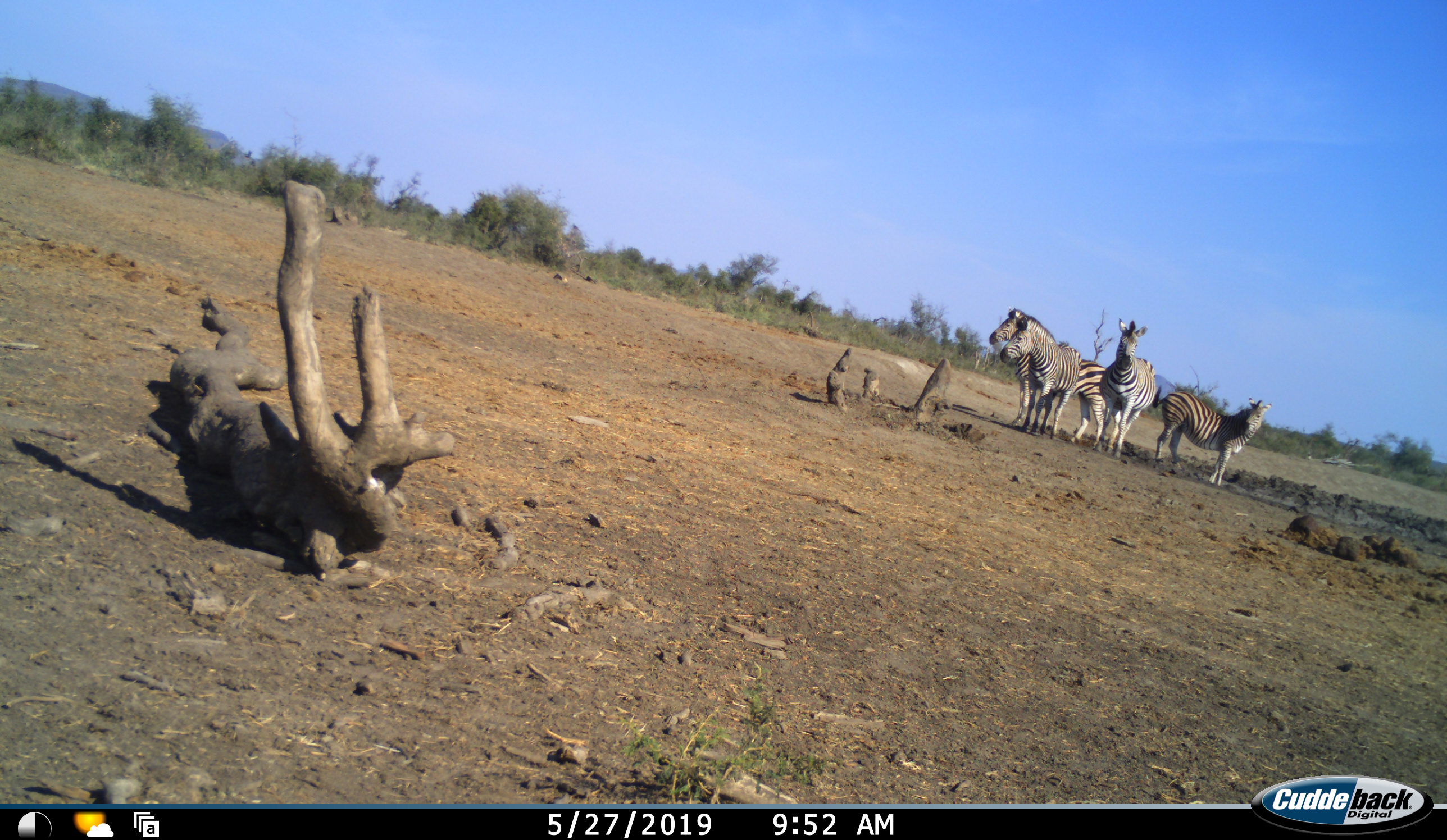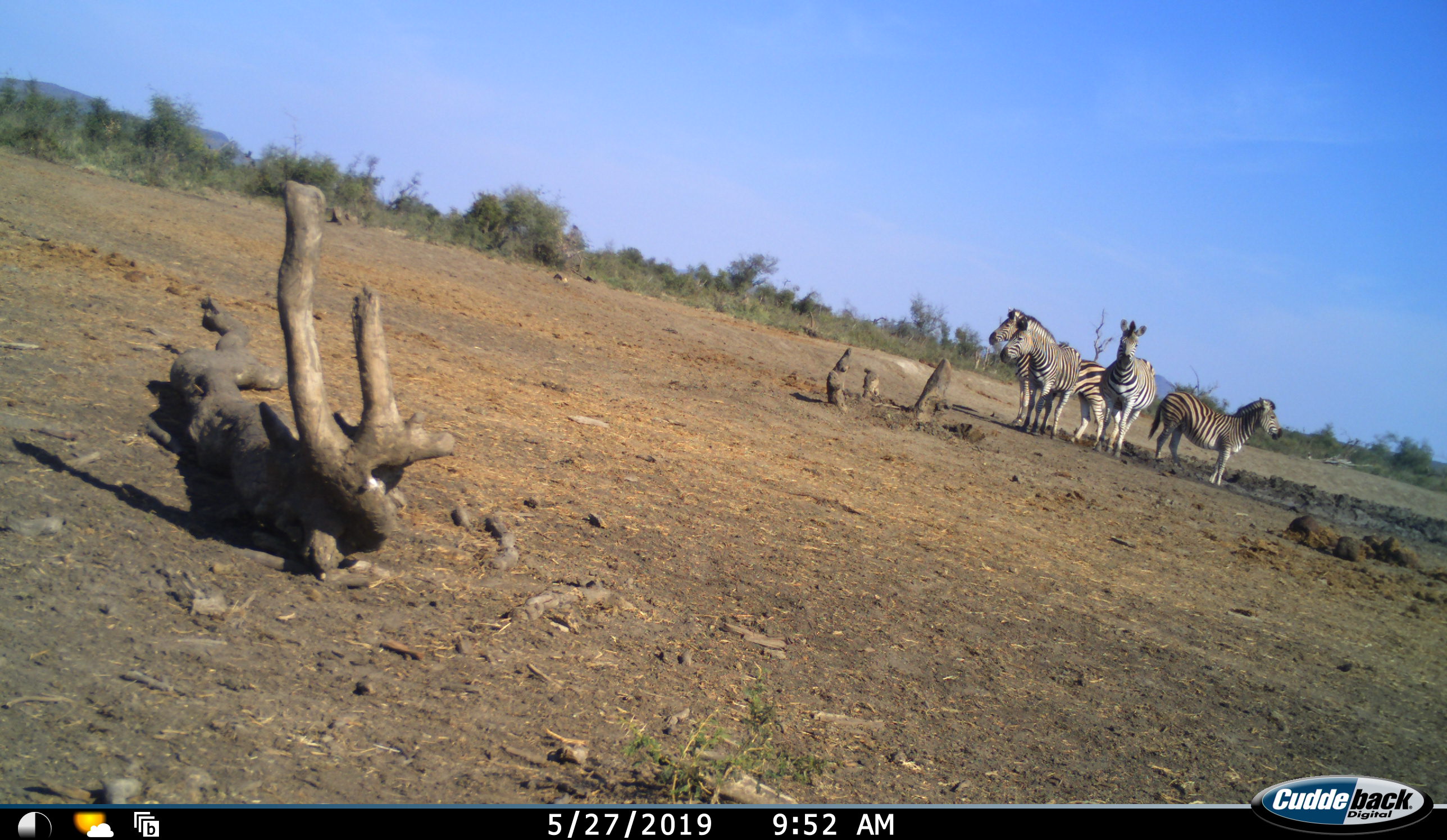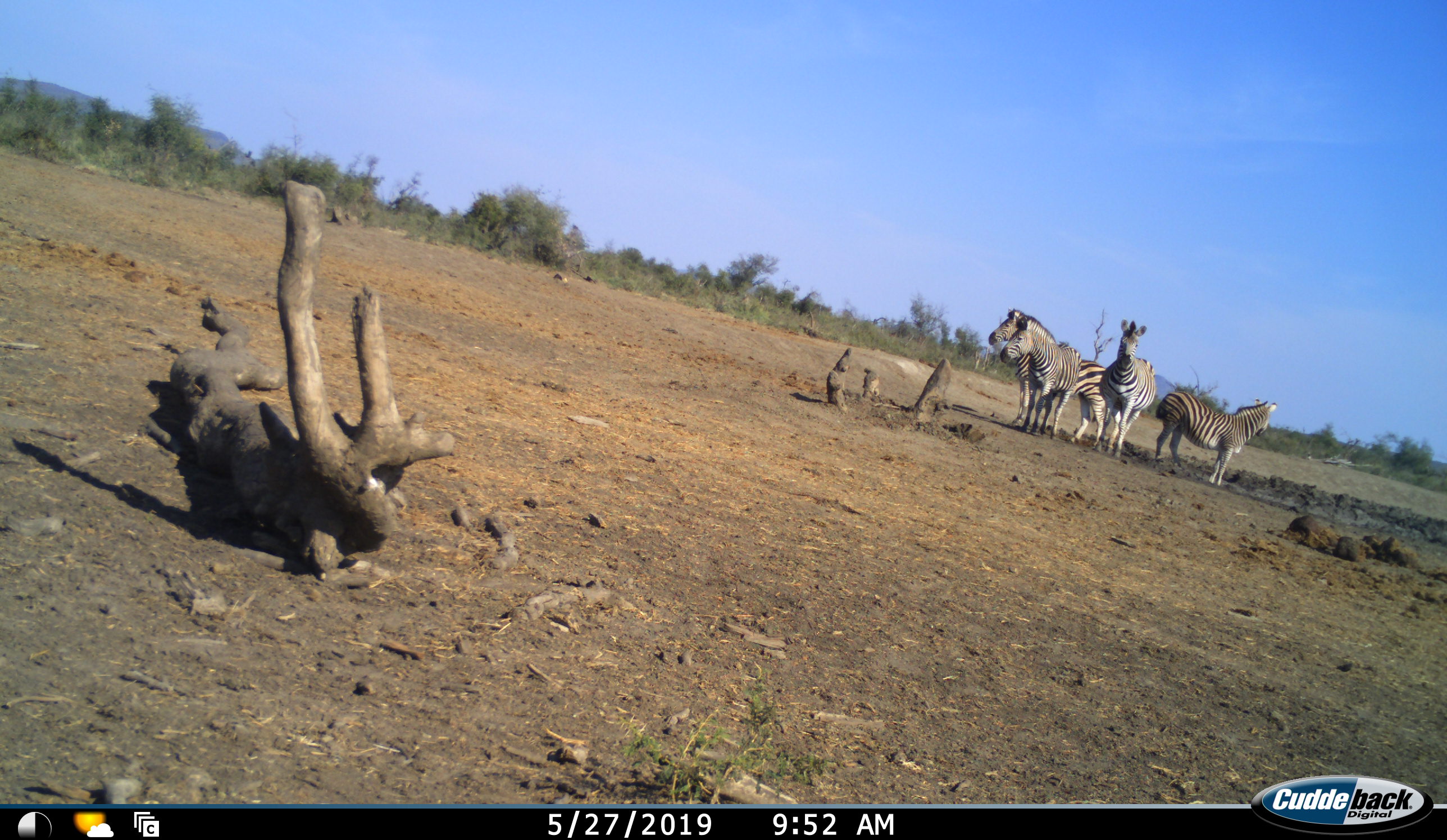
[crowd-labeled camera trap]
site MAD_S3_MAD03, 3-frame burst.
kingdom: Animalia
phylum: Chordata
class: Mammalia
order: Perissodactyla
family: Equidae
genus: Equus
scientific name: Equus quagga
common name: plains zebra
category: zebraplains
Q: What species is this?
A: Zebraplains (plains zebra) (Equus quagga).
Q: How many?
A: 4.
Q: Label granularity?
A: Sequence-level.